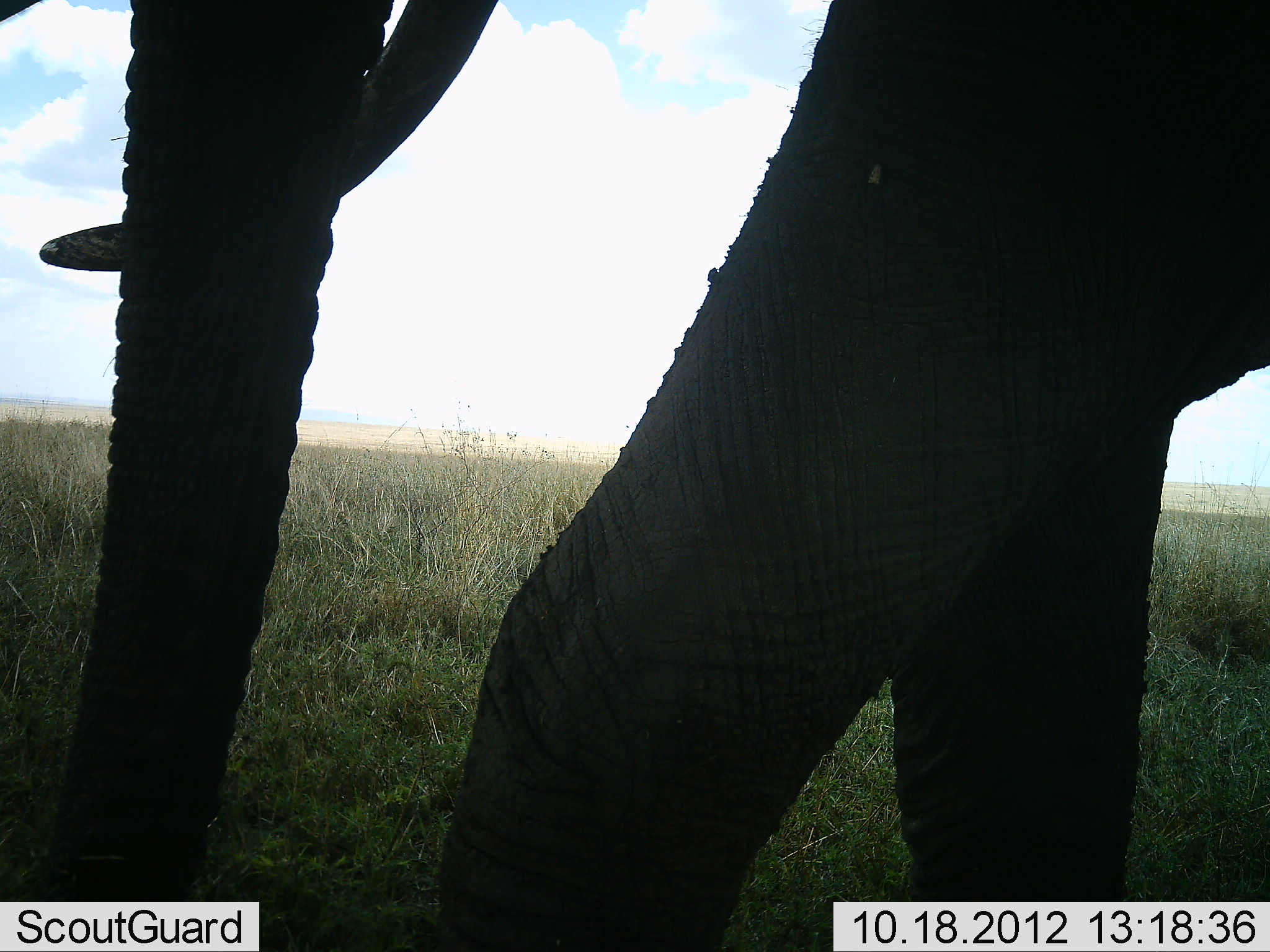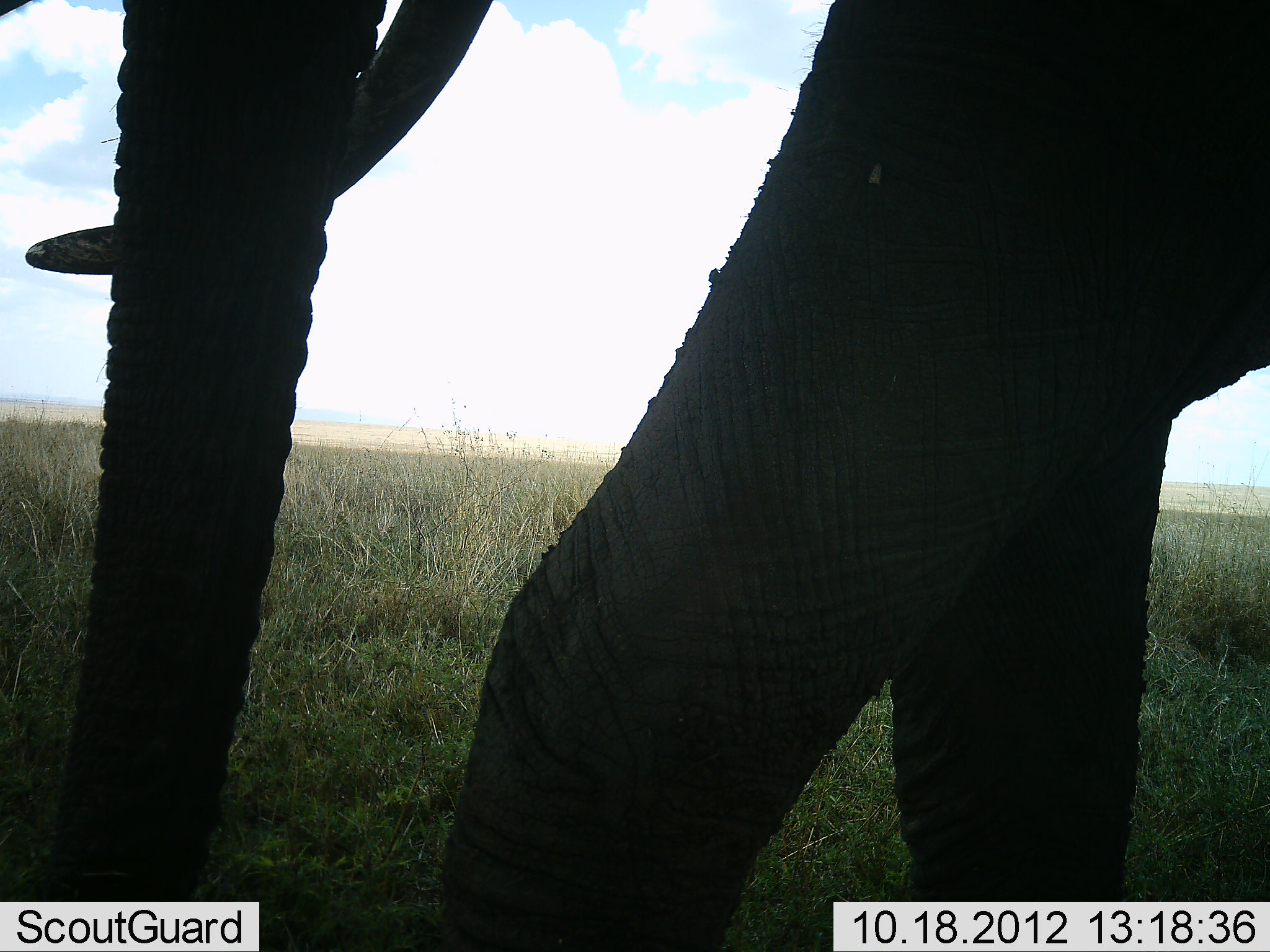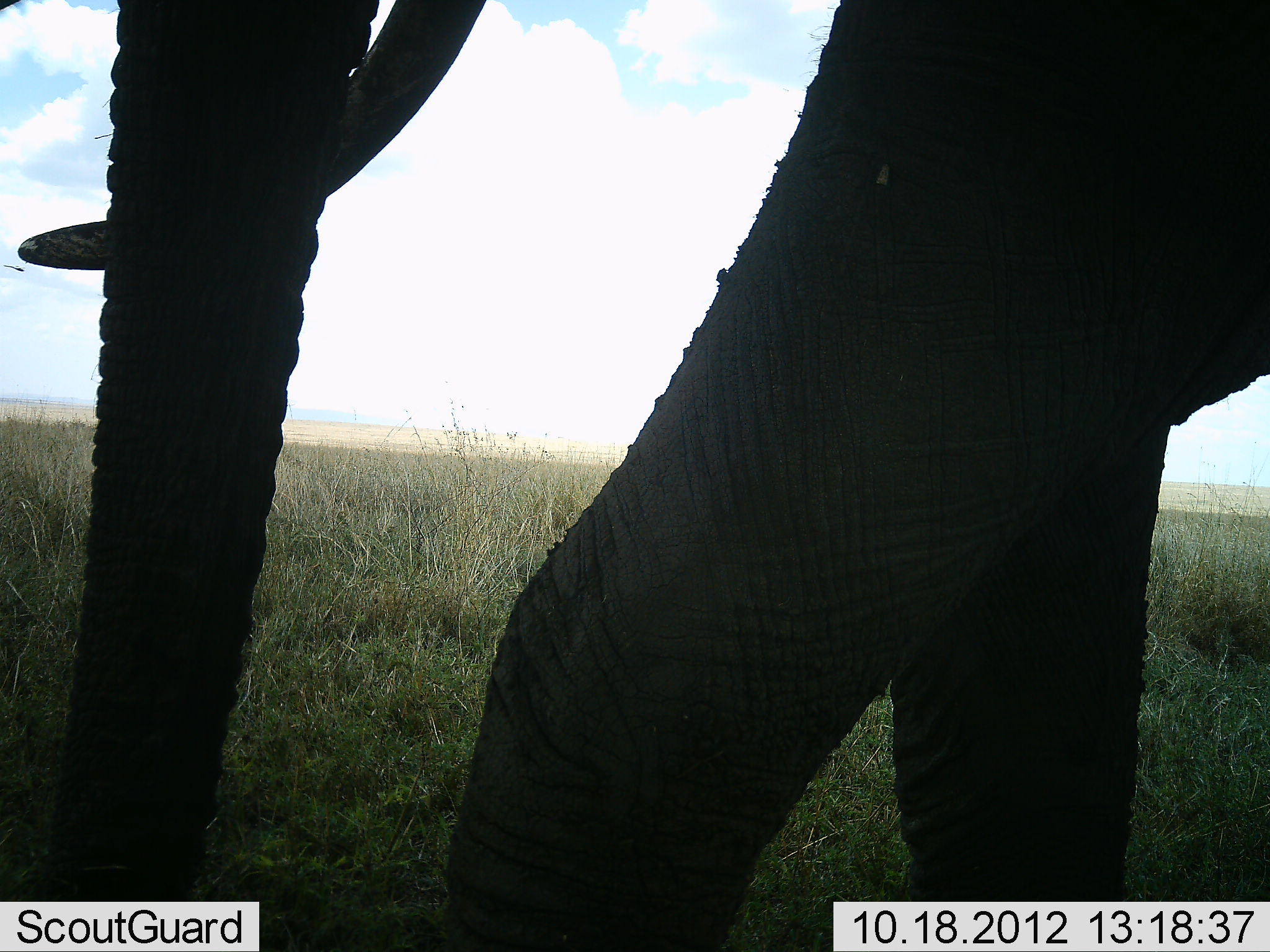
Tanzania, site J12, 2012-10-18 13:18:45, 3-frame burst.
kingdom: Animalia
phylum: Chordata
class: Mammalia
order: Proboscidea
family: Elephantidae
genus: Loxodonta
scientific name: Loxodonta africana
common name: african bush elephant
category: elephant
Elephant (african bush elephant) (Loxodonta africana), count 1. Behavior (volunteer vote fractions): standing 90%, resting 0%, moving 10%, interacting 0%. Young present (vote fraction): 0%. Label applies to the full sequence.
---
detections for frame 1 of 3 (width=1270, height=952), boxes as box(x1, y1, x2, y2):
animal: box(0, 0, 1270, 952)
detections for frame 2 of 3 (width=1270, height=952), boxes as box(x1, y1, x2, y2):
animal: box(0, 0, 1270, 952)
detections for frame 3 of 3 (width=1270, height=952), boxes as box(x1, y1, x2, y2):
animal: box(13, 1, 1270, 952)